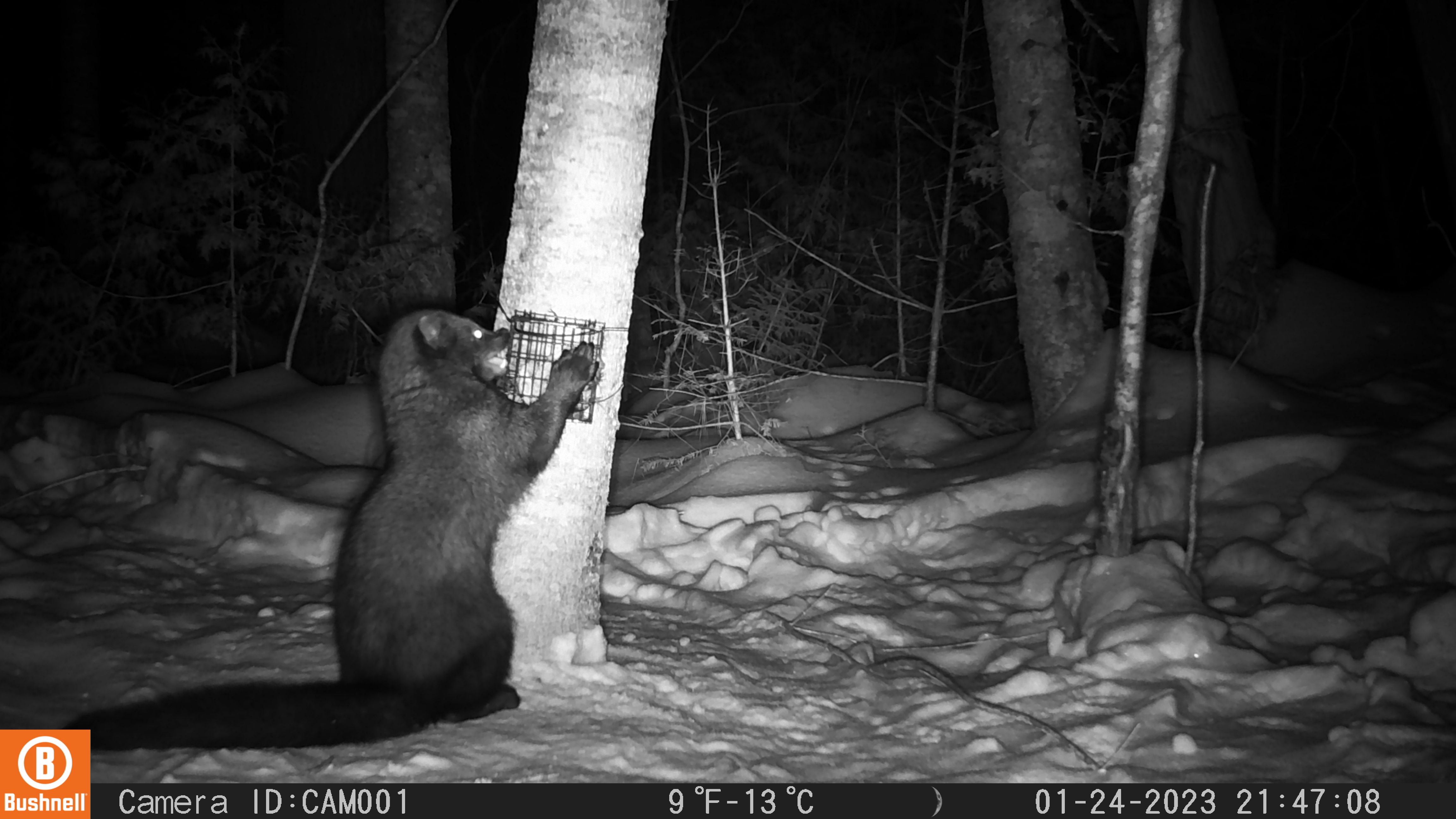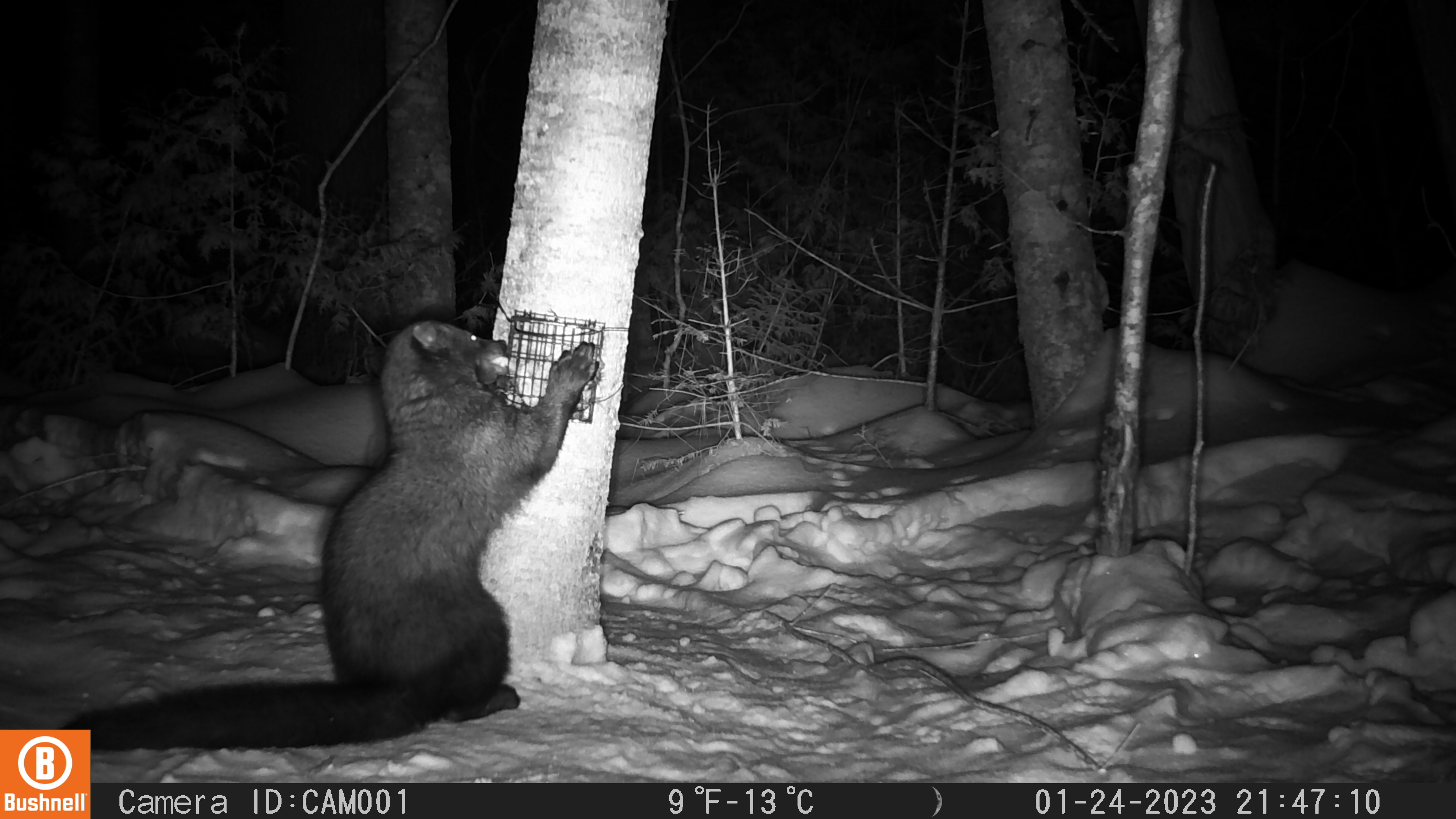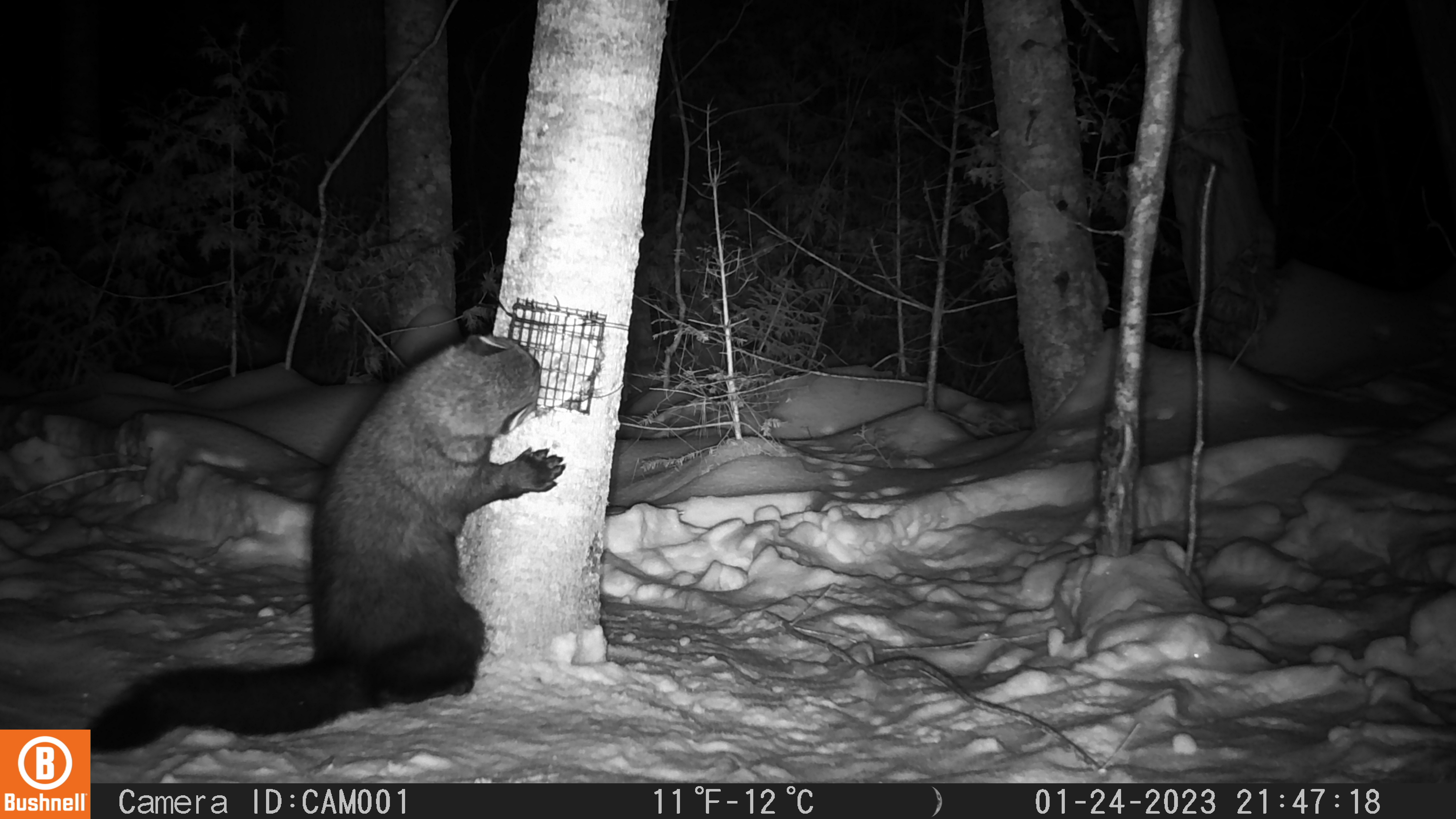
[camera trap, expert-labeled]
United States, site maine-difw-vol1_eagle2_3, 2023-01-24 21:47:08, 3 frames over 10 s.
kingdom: Animalia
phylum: Chordata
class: Mammalia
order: Carnivora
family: Mustelidae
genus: Pekania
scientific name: Pekania pennanti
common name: fisher